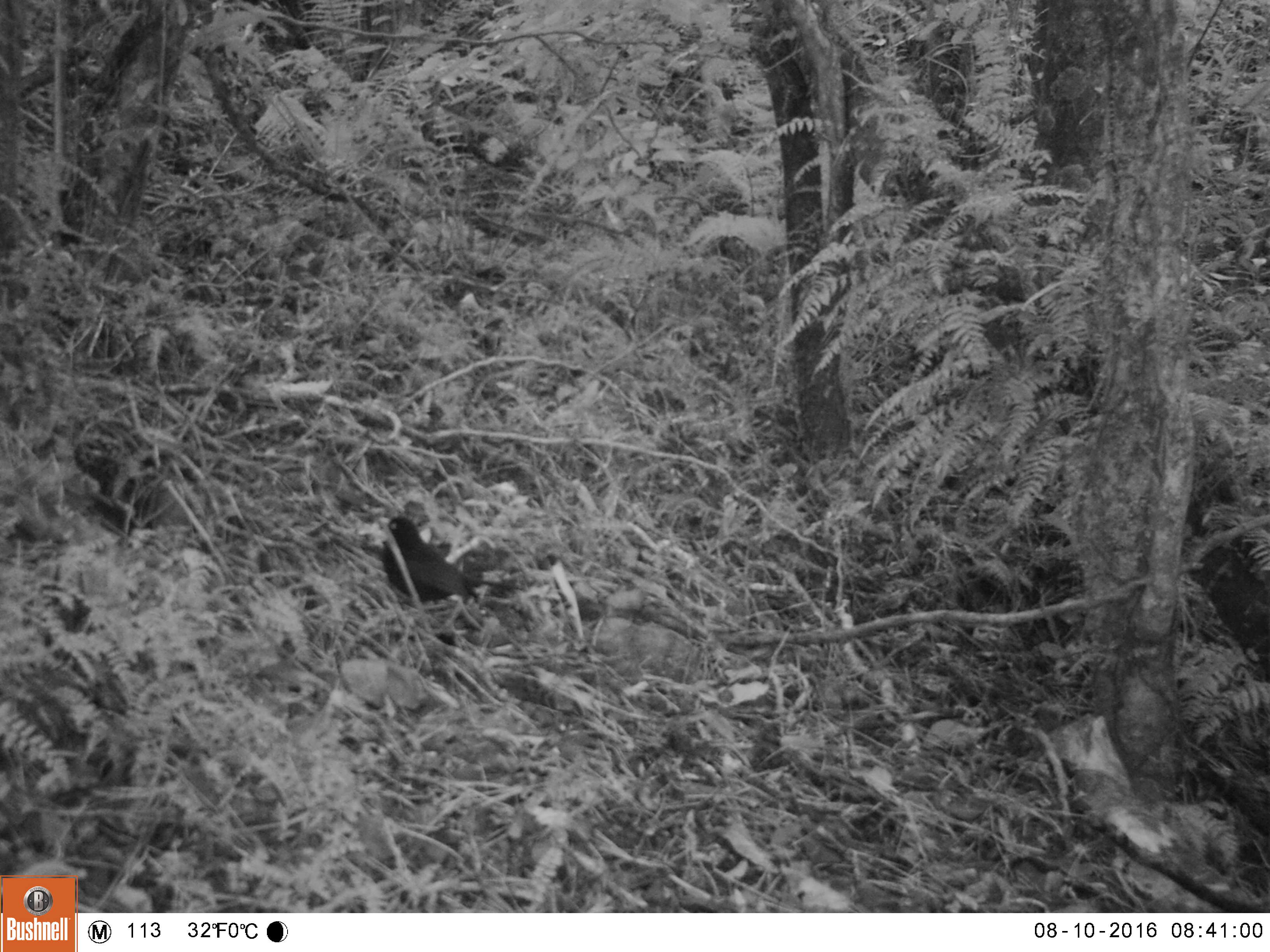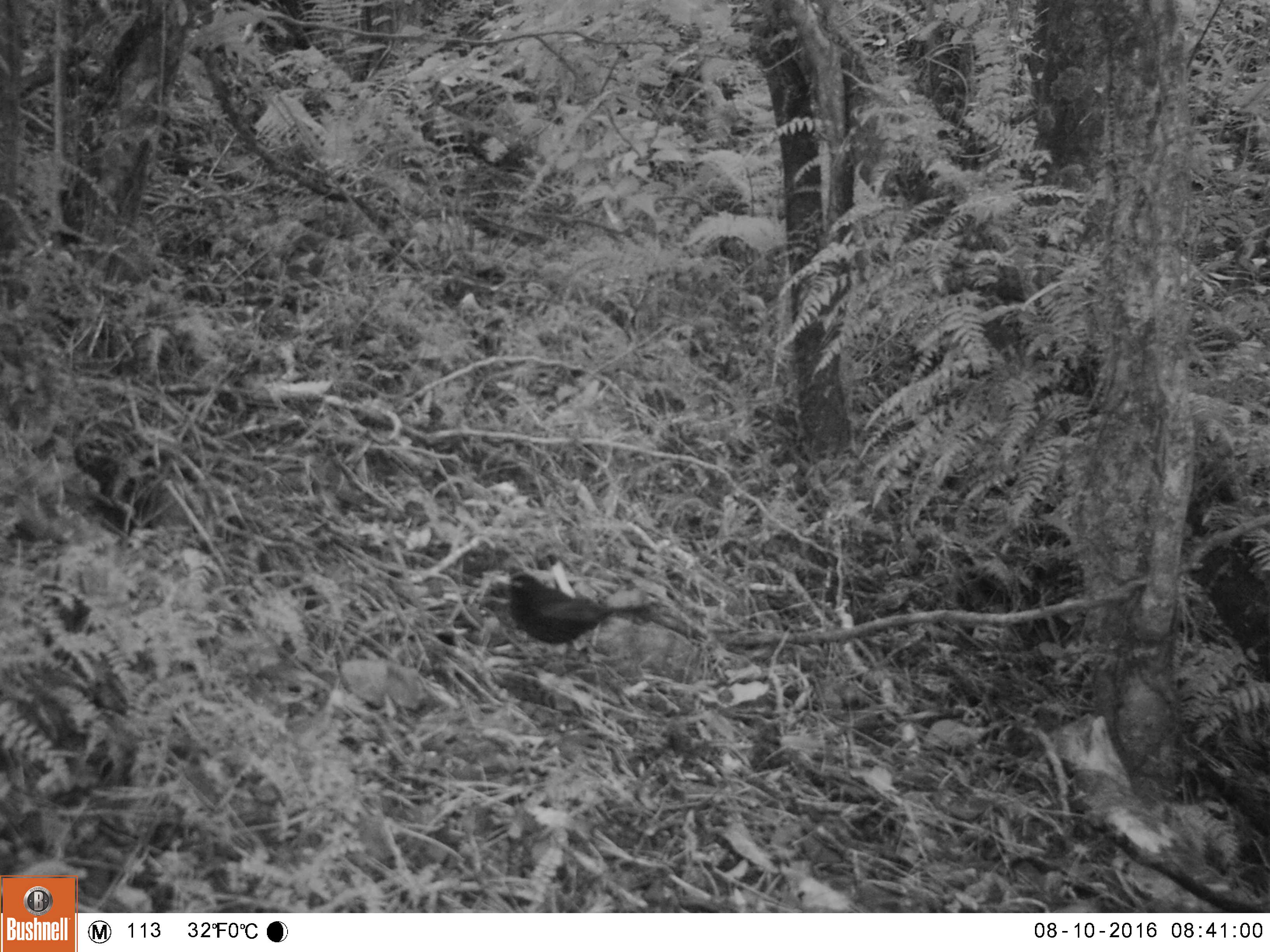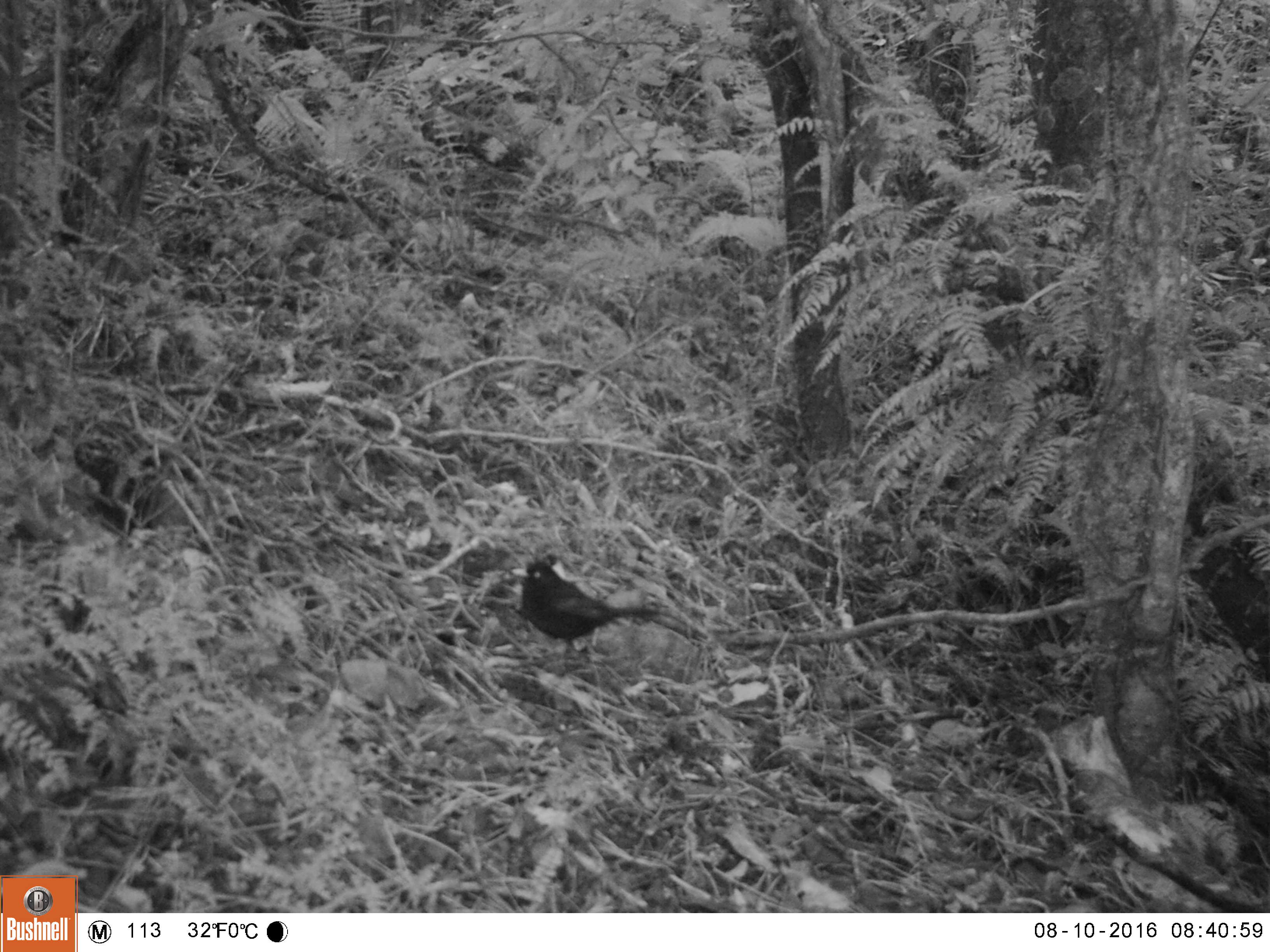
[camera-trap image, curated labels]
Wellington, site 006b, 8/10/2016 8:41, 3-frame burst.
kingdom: Animalia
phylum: Chordata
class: Aves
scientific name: Aves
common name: bird